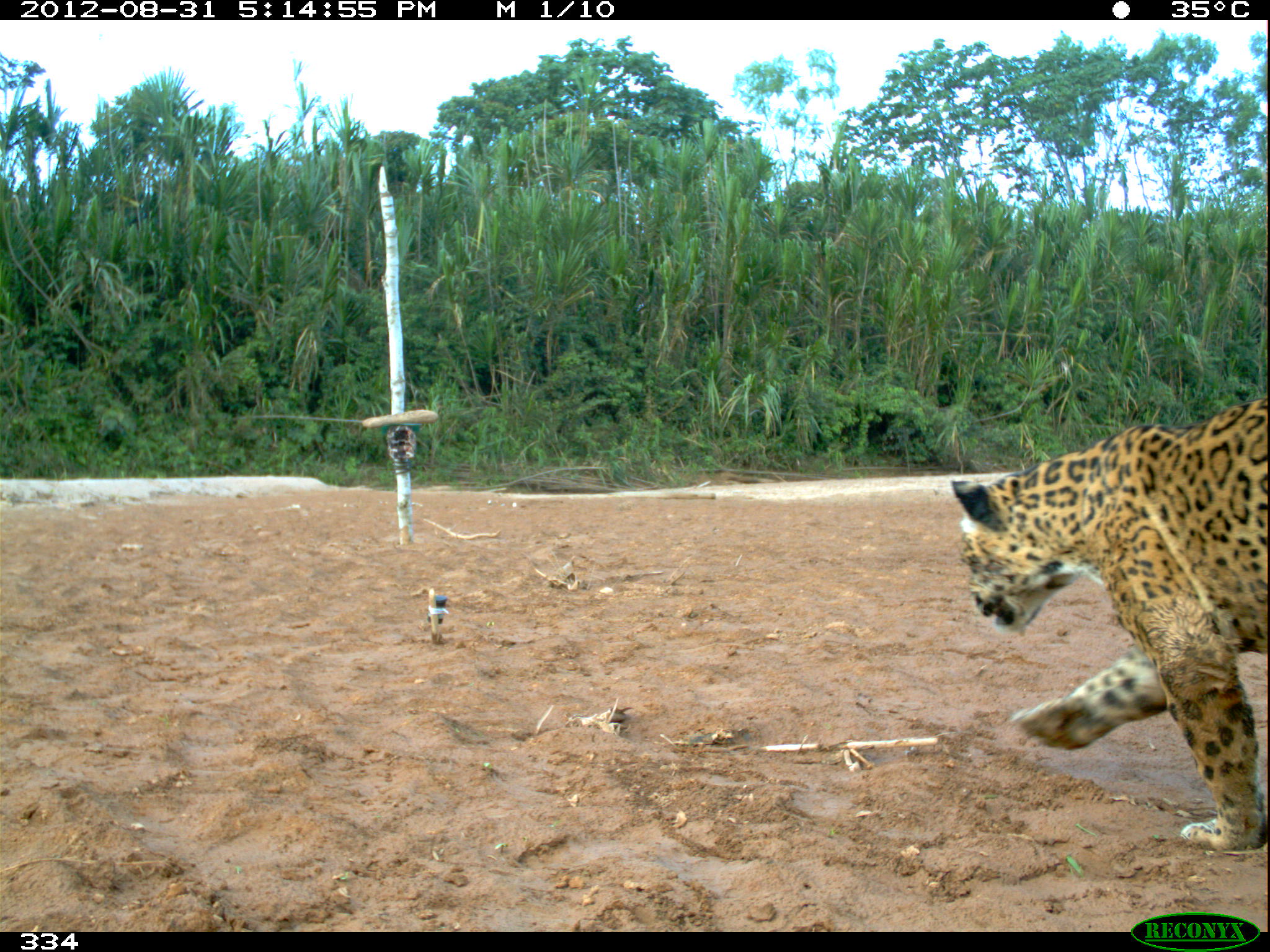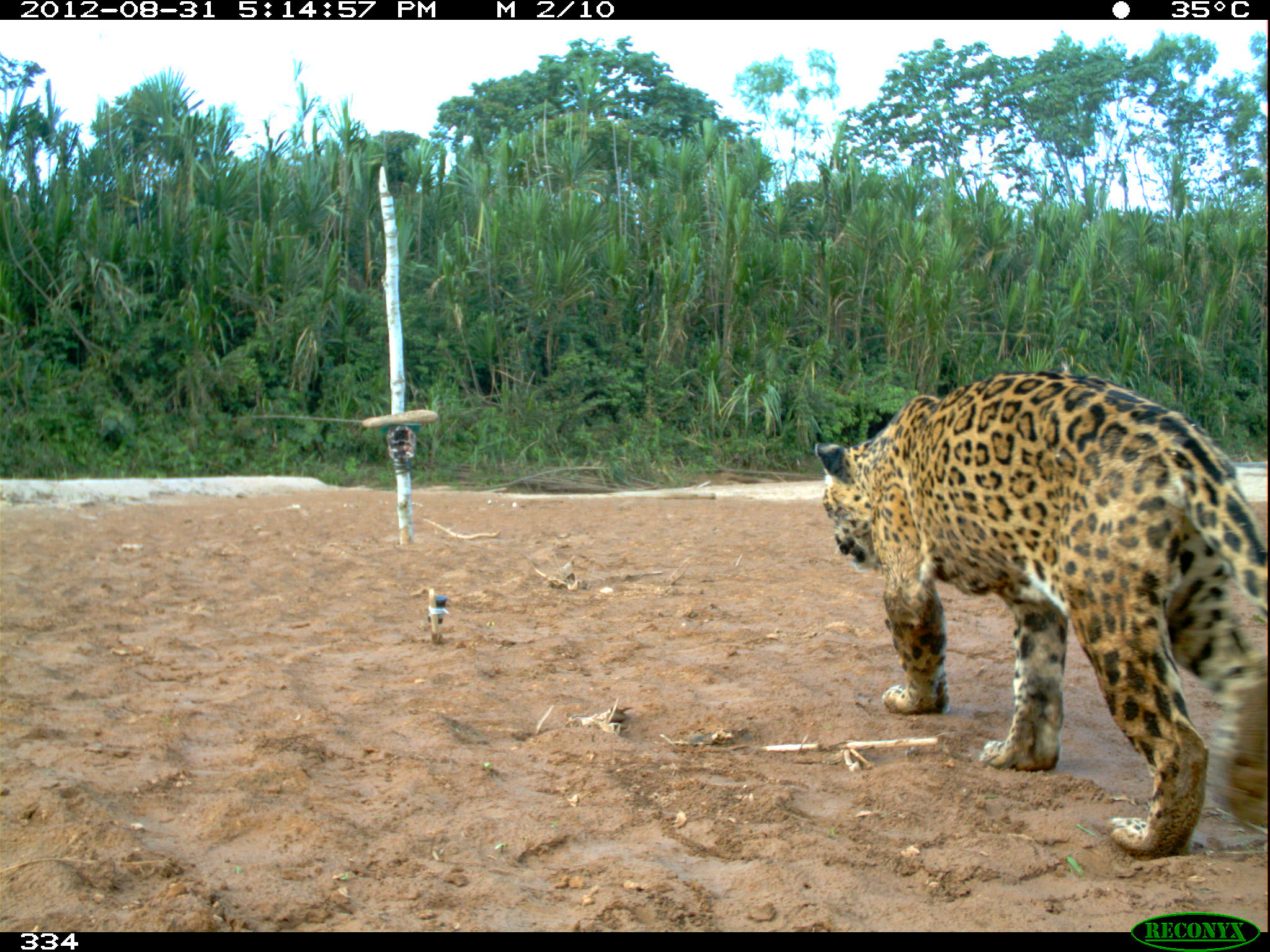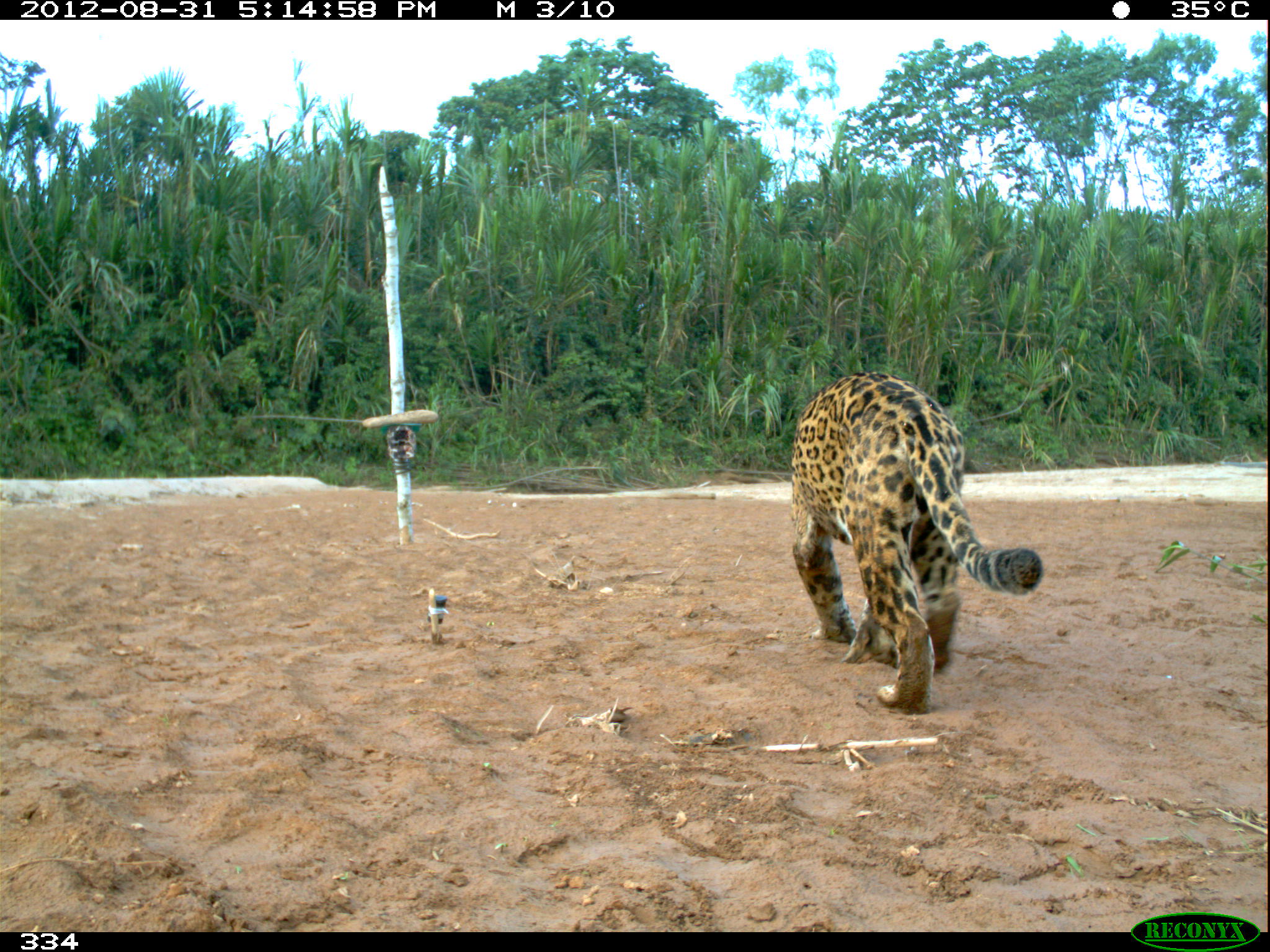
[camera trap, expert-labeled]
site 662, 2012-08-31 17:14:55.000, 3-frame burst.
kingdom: Animalia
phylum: Chordata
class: Mammalia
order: Carnivora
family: Felidae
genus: Panthera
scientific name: Panthera onca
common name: jaguar